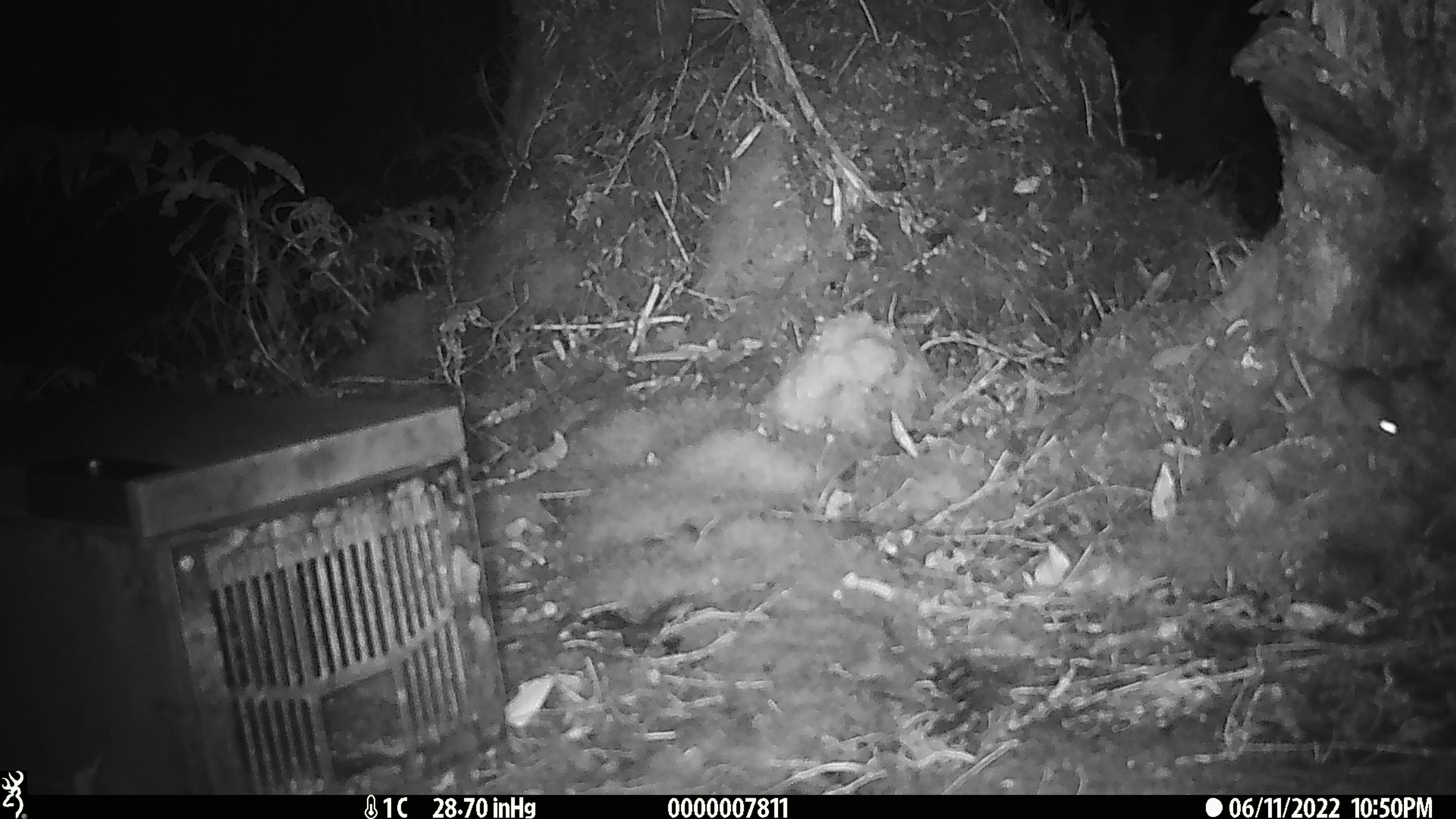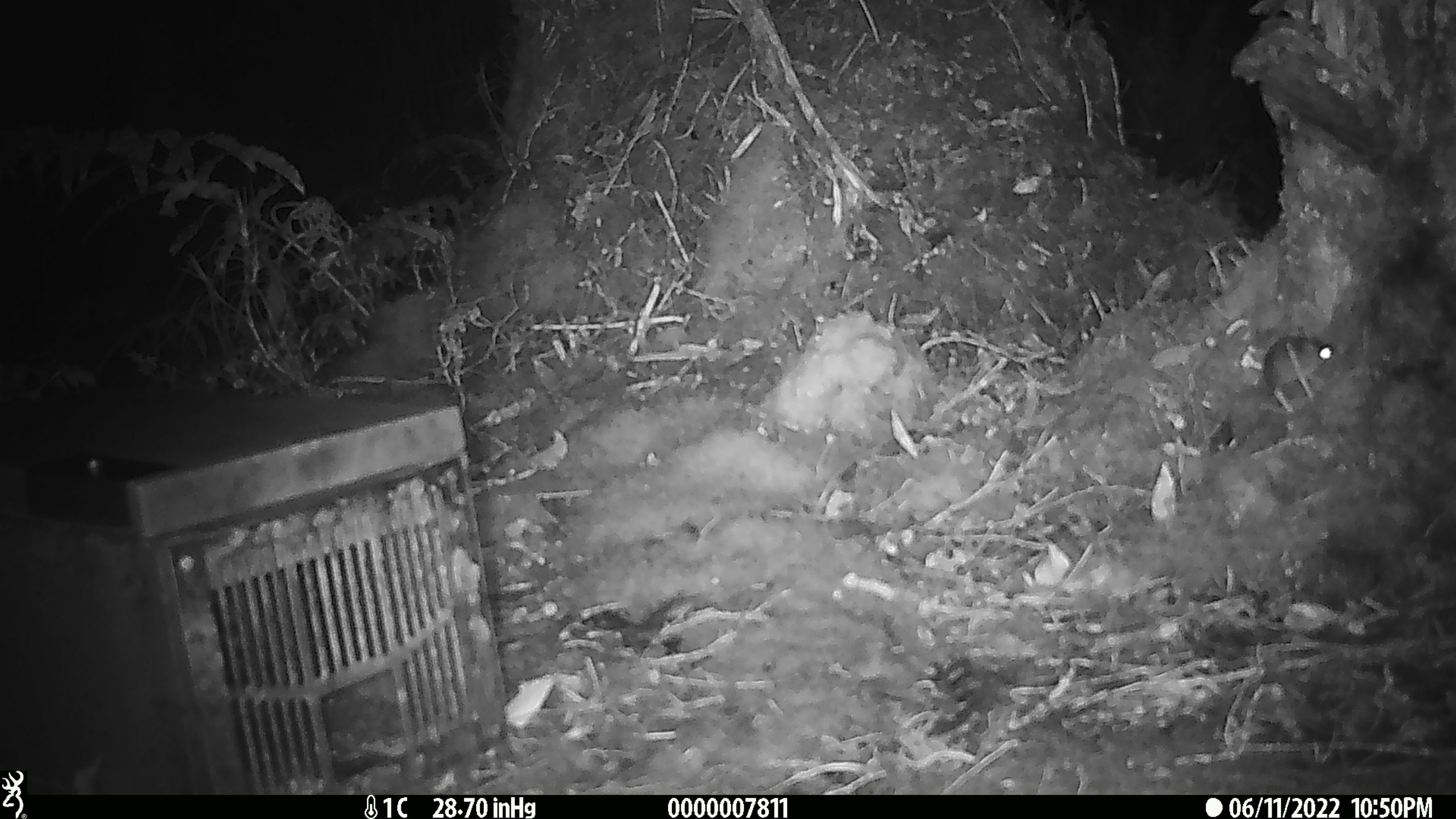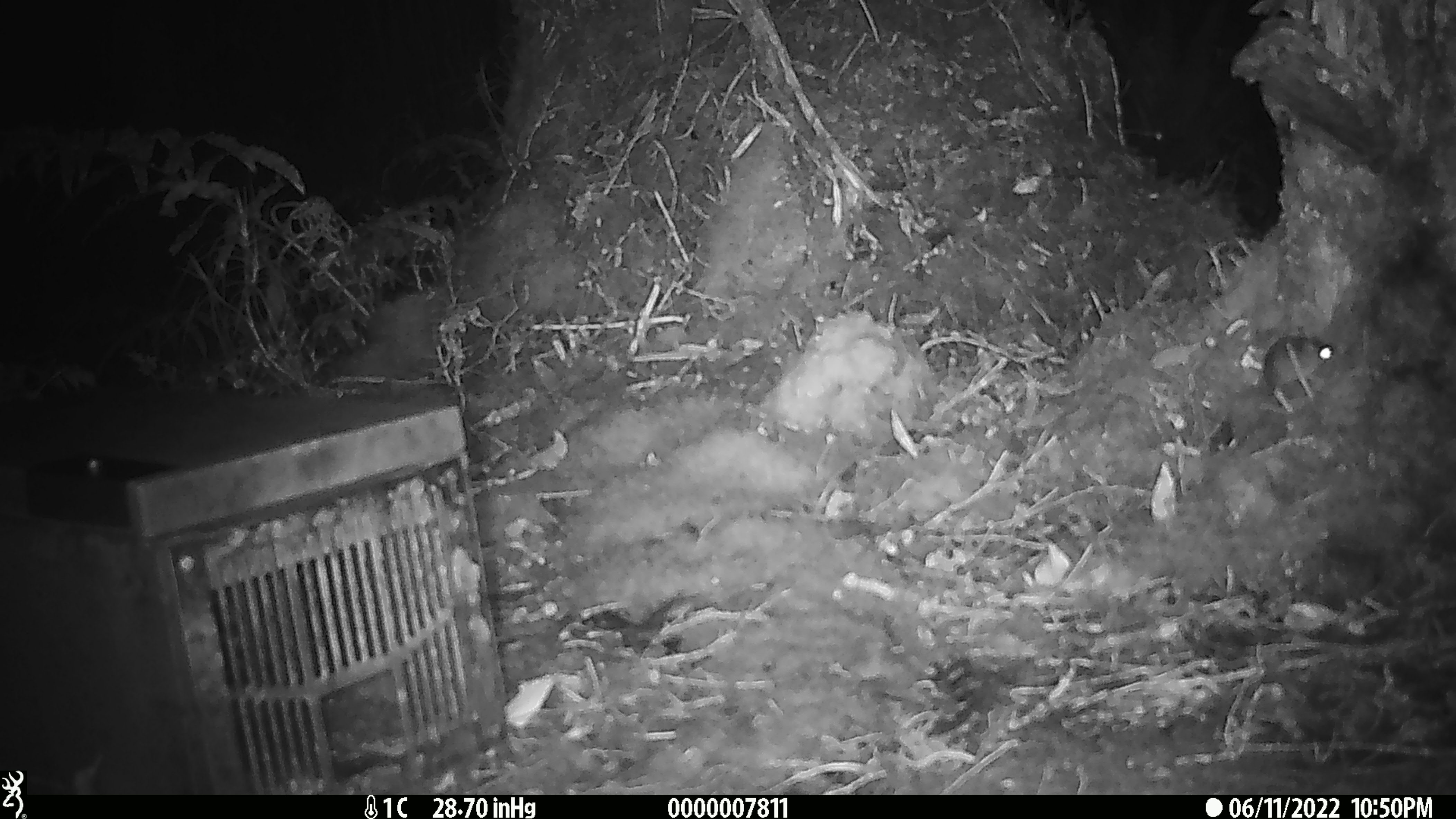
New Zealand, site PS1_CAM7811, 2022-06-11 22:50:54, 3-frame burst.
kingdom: Animalia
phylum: Chordata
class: Mammalia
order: Rodentia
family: Muridae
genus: Mus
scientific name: Mus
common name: mouse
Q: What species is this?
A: Mouse (Mus).